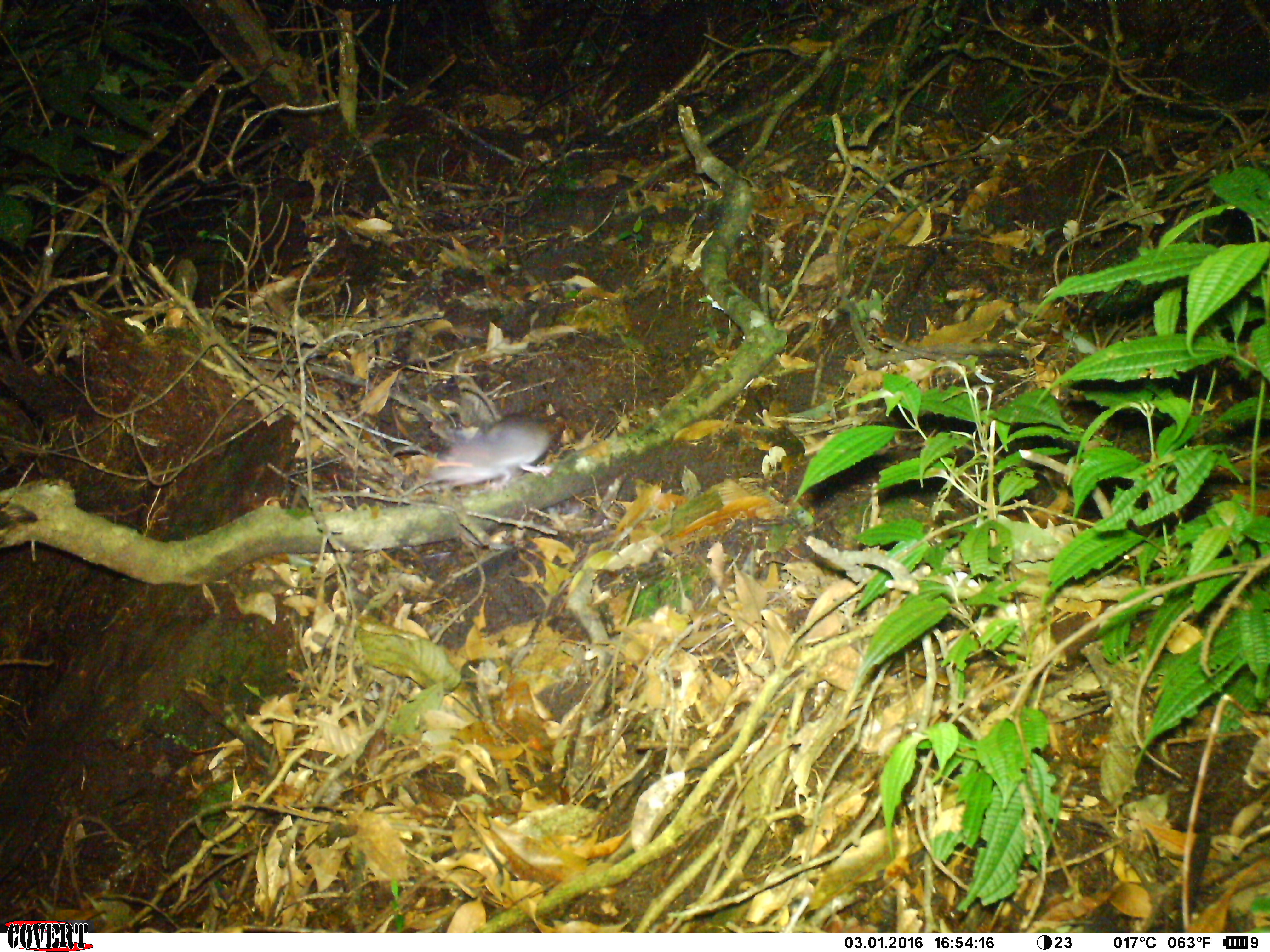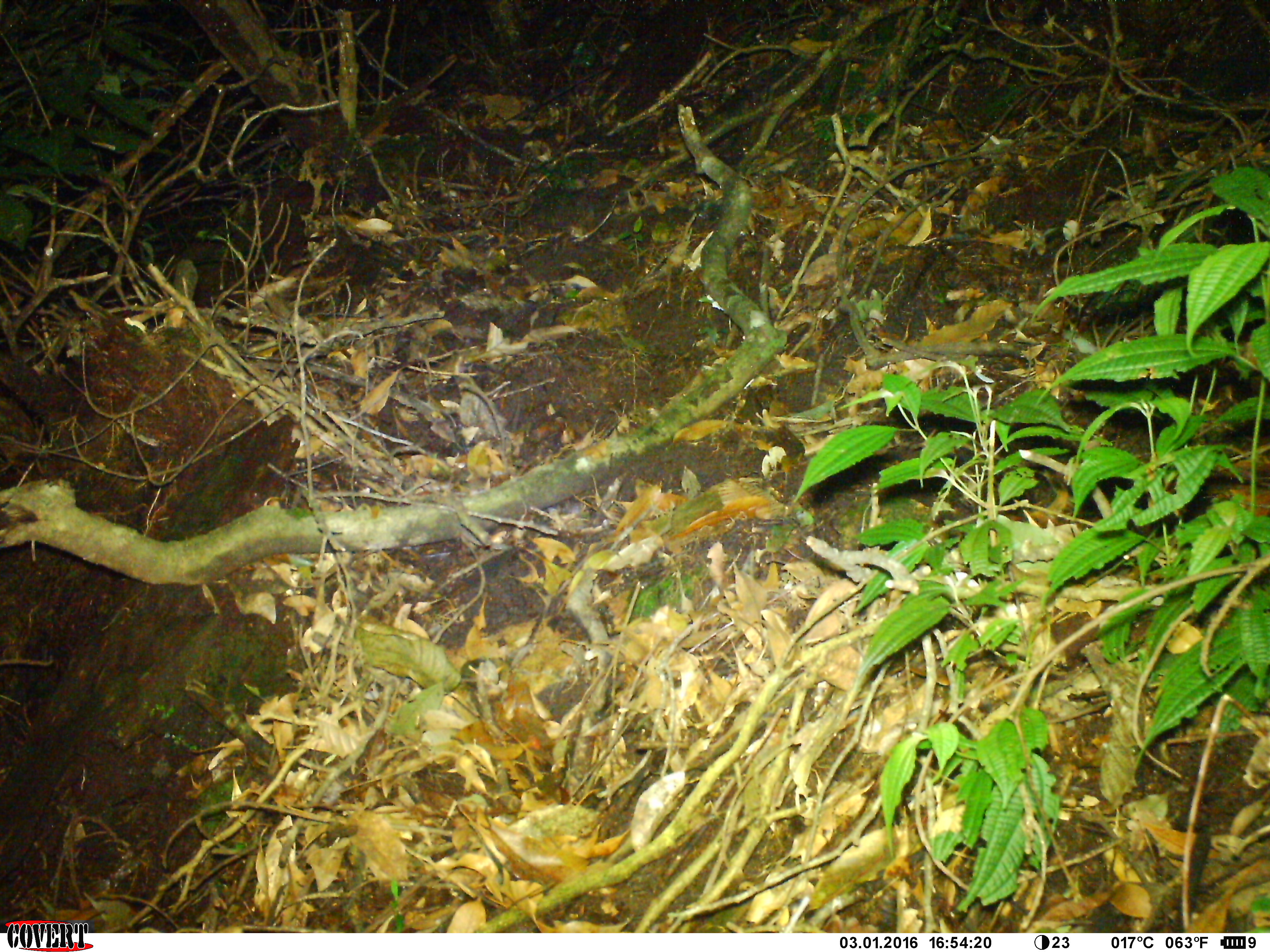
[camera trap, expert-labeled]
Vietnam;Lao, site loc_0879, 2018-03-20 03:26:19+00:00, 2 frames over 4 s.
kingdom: Animalia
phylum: Chordata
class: Mammalia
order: Rodentia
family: Muridae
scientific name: Muridae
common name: old-world mice and rats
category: unidentified murid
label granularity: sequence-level